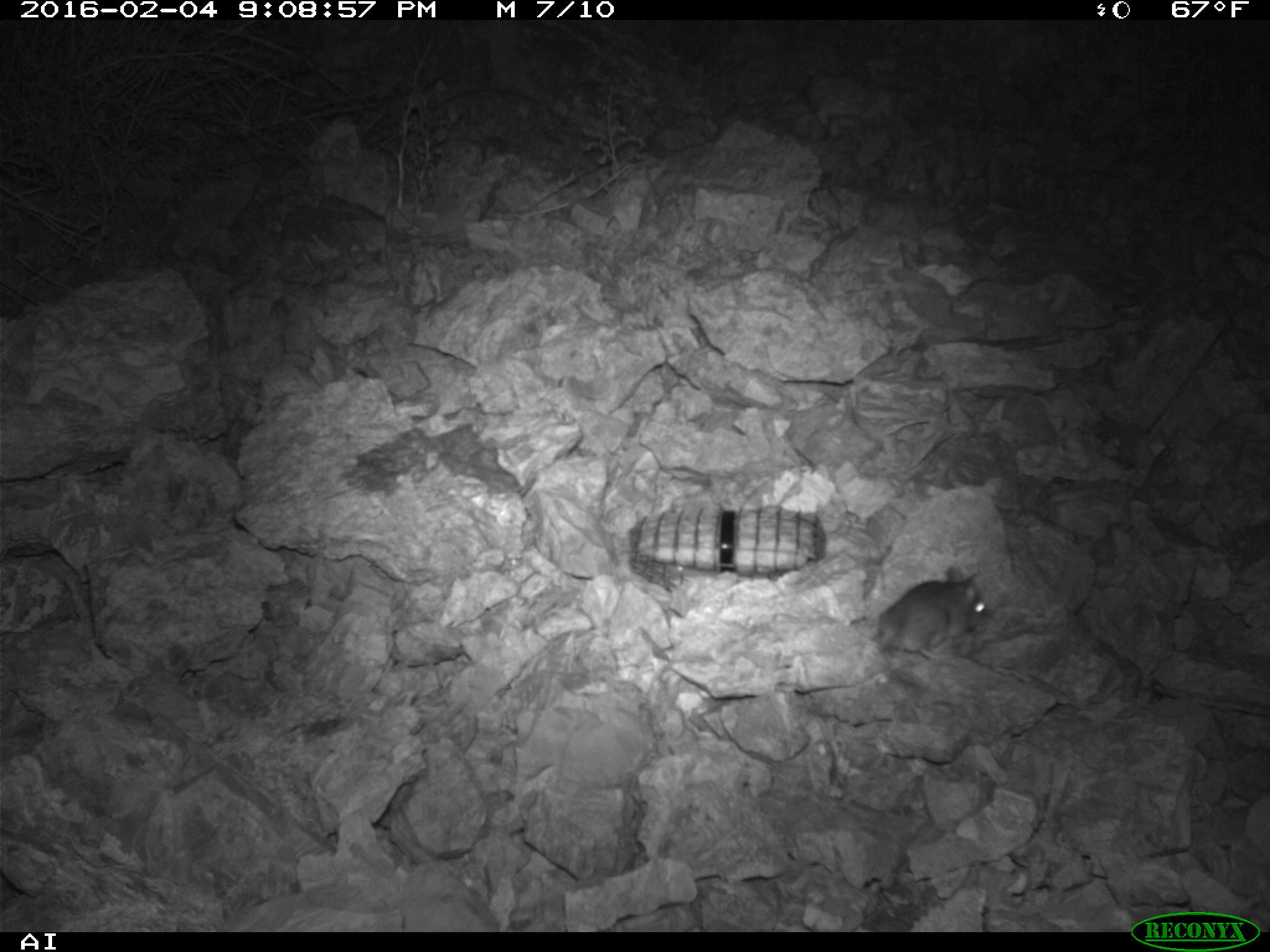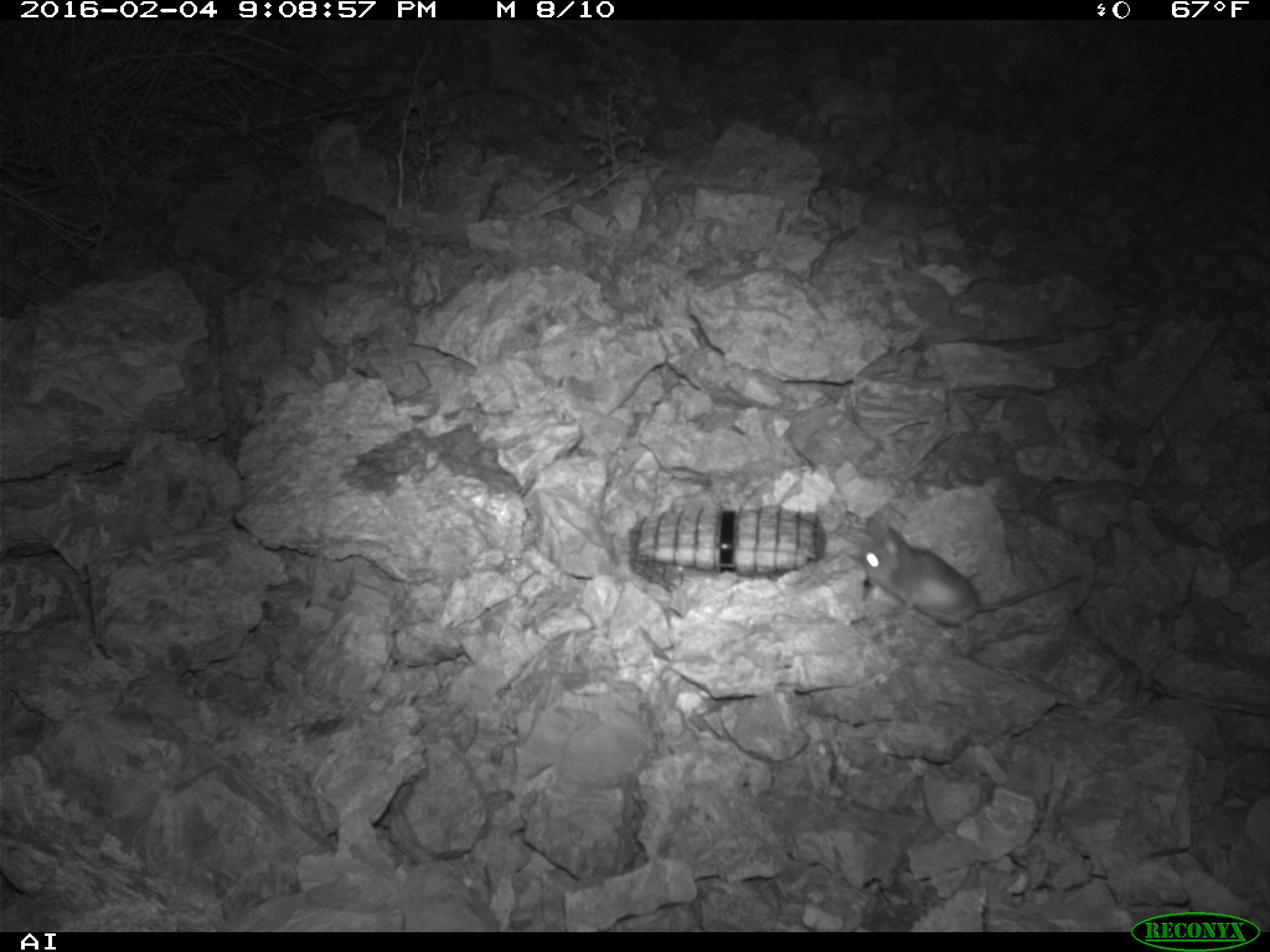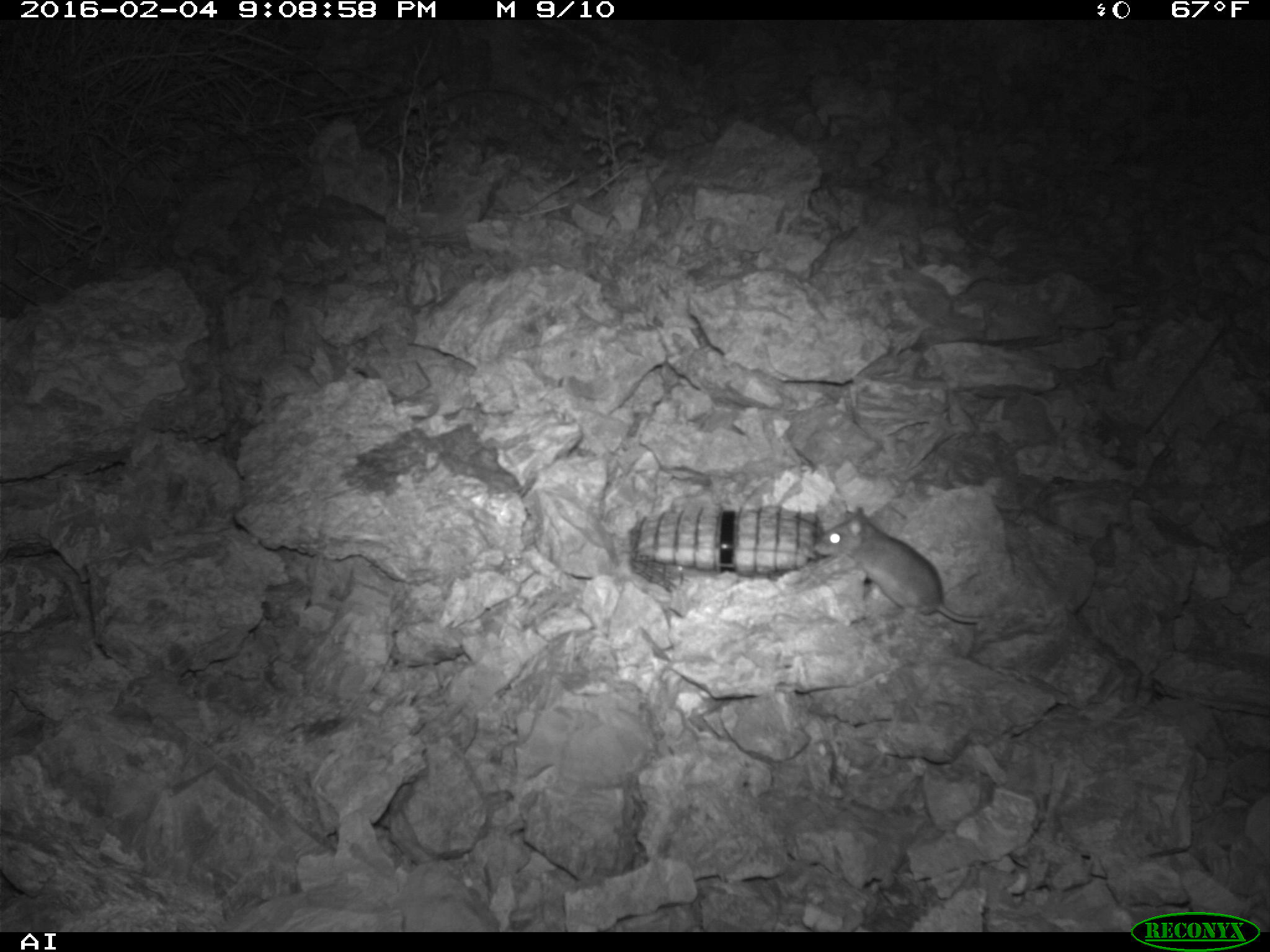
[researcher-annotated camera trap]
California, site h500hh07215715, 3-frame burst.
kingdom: Animalia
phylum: Chordata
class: Mammalia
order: Rodentia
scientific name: Rodentia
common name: rodent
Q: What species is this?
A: Rodent (Rodentia).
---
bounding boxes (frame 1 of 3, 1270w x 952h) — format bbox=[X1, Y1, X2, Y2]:
rodent: bbox=[875, 566, 989, 662]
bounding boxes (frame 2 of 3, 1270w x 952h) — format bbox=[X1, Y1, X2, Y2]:
rodent: bbox=[859, 513, 1085, 636]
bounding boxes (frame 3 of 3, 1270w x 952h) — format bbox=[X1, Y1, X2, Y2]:
rodent: bbox=[812, 506, 990, 623]